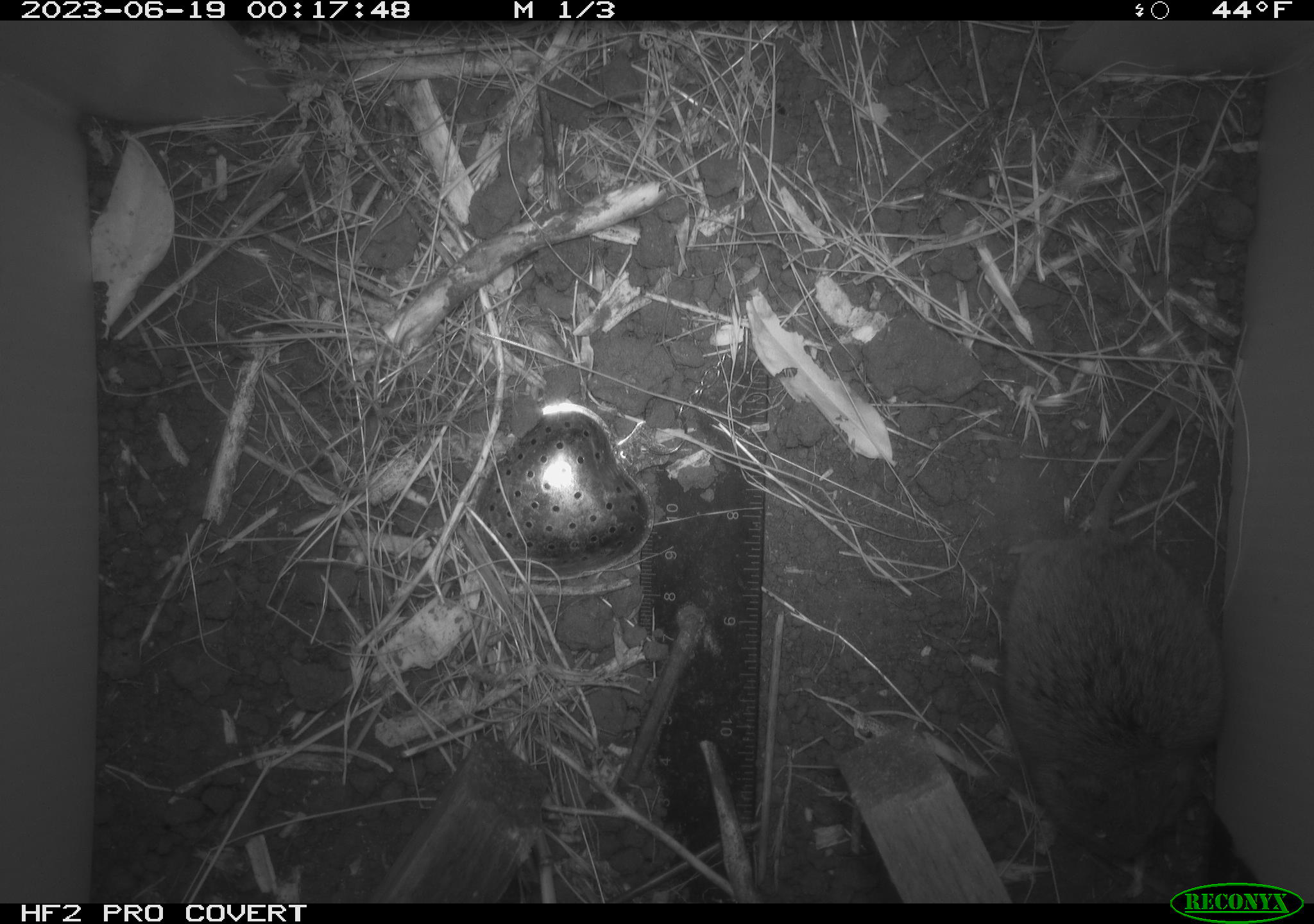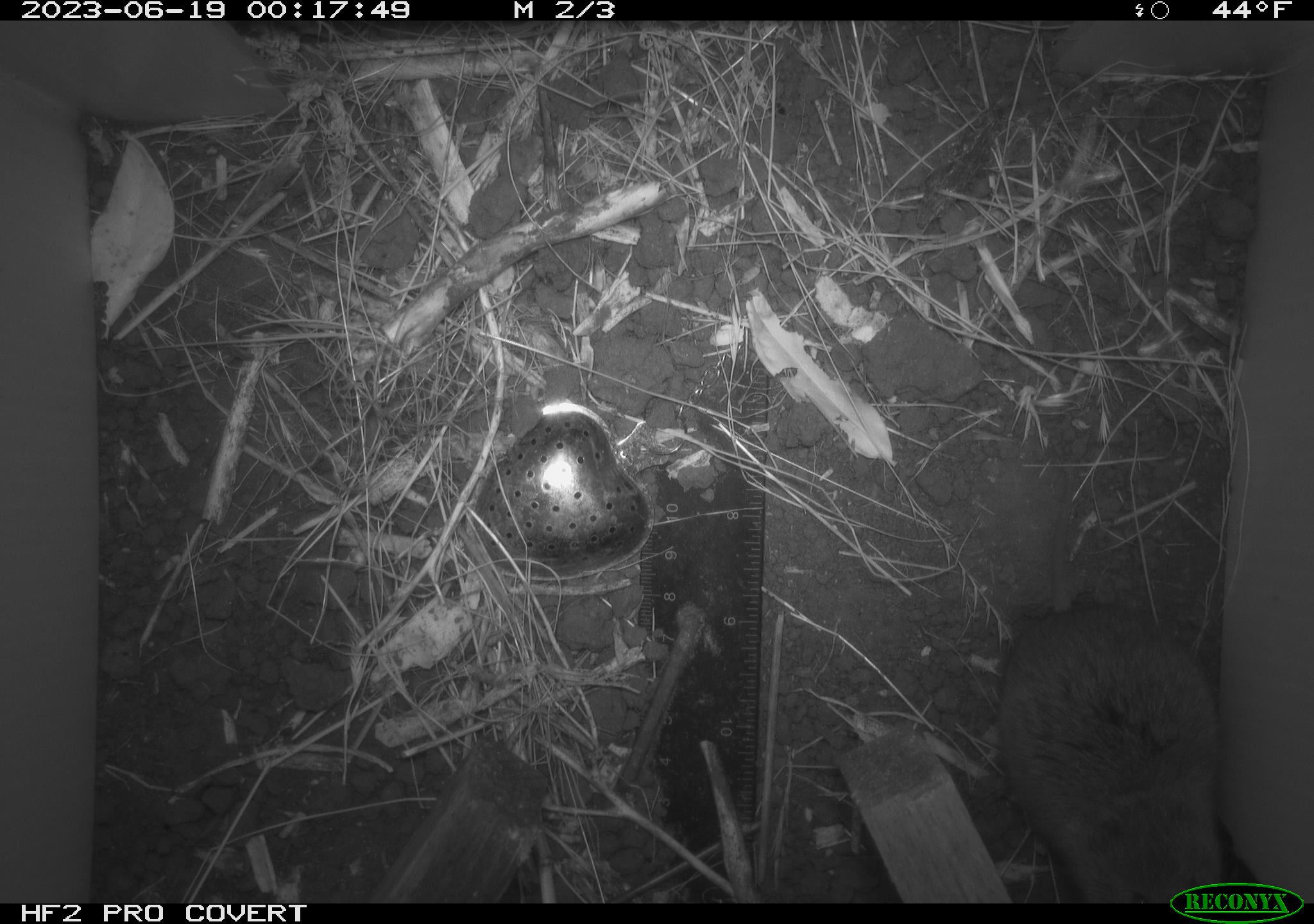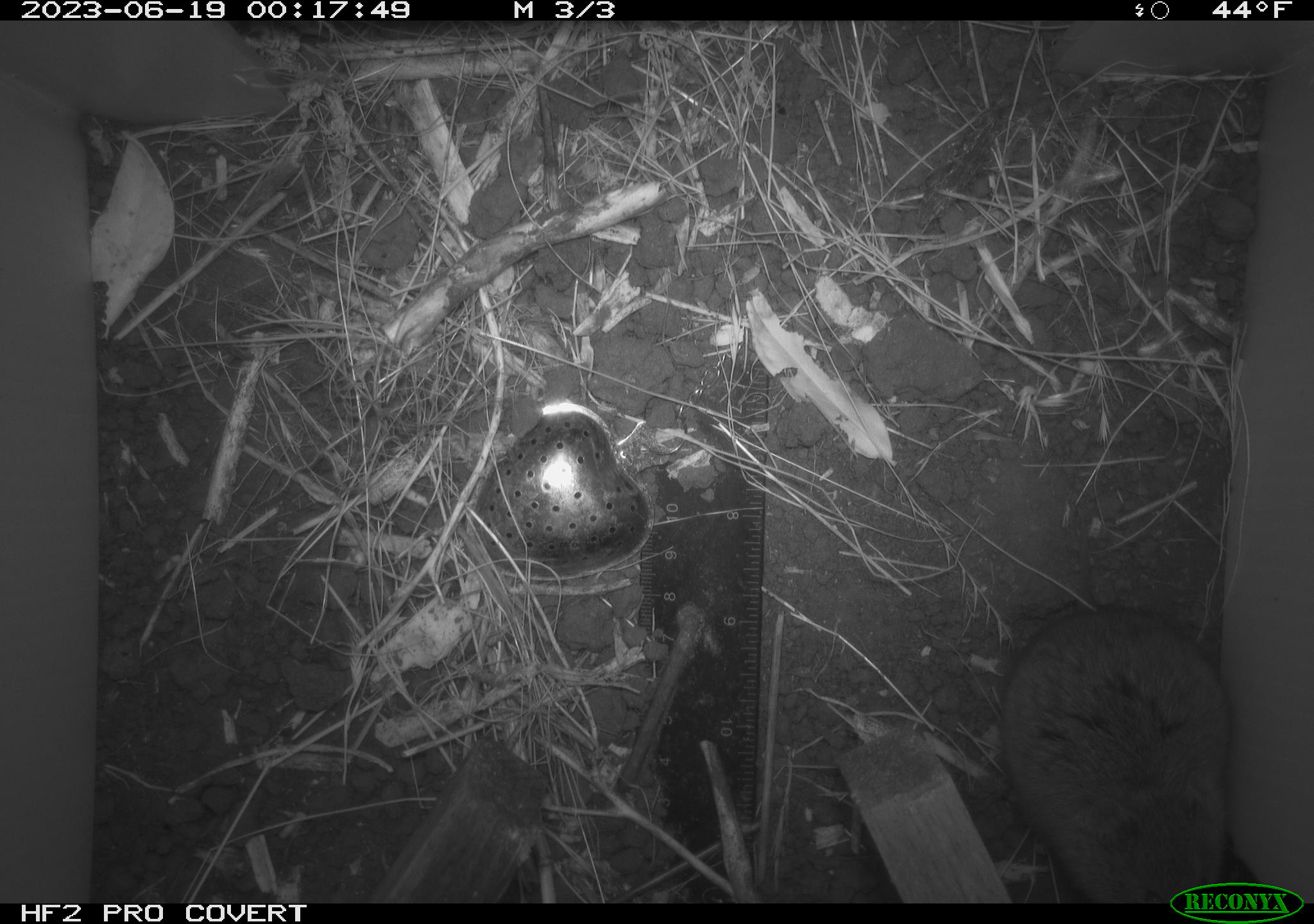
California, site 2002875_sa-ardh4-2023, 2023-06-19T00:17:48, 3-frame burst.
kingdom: Animalia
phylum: Chordata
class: Mammalia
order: Rodentia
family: Cricetidae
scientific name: Arvicolinae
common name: voles, lemmings, and muskrats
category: arvicolinae subfamily